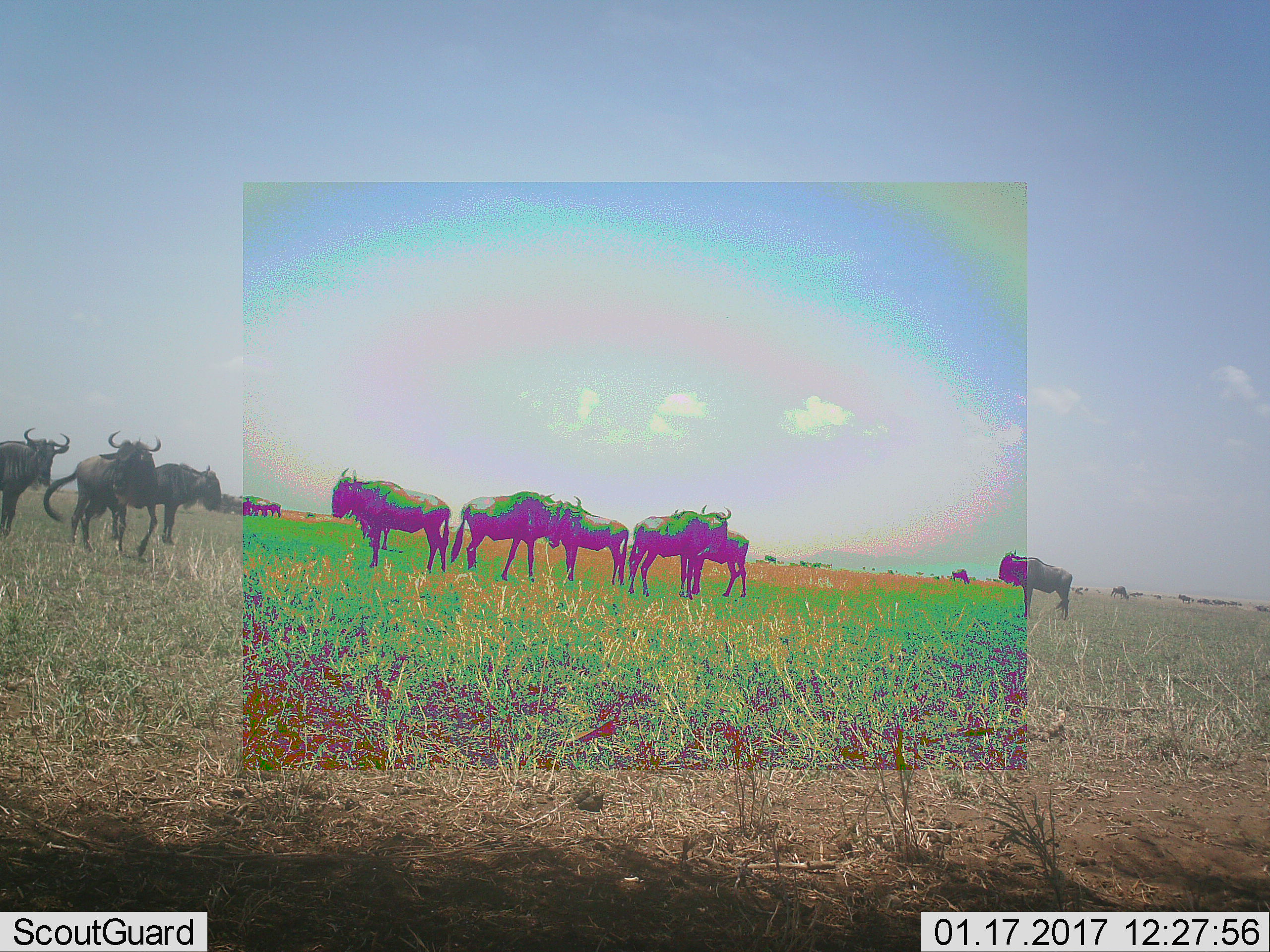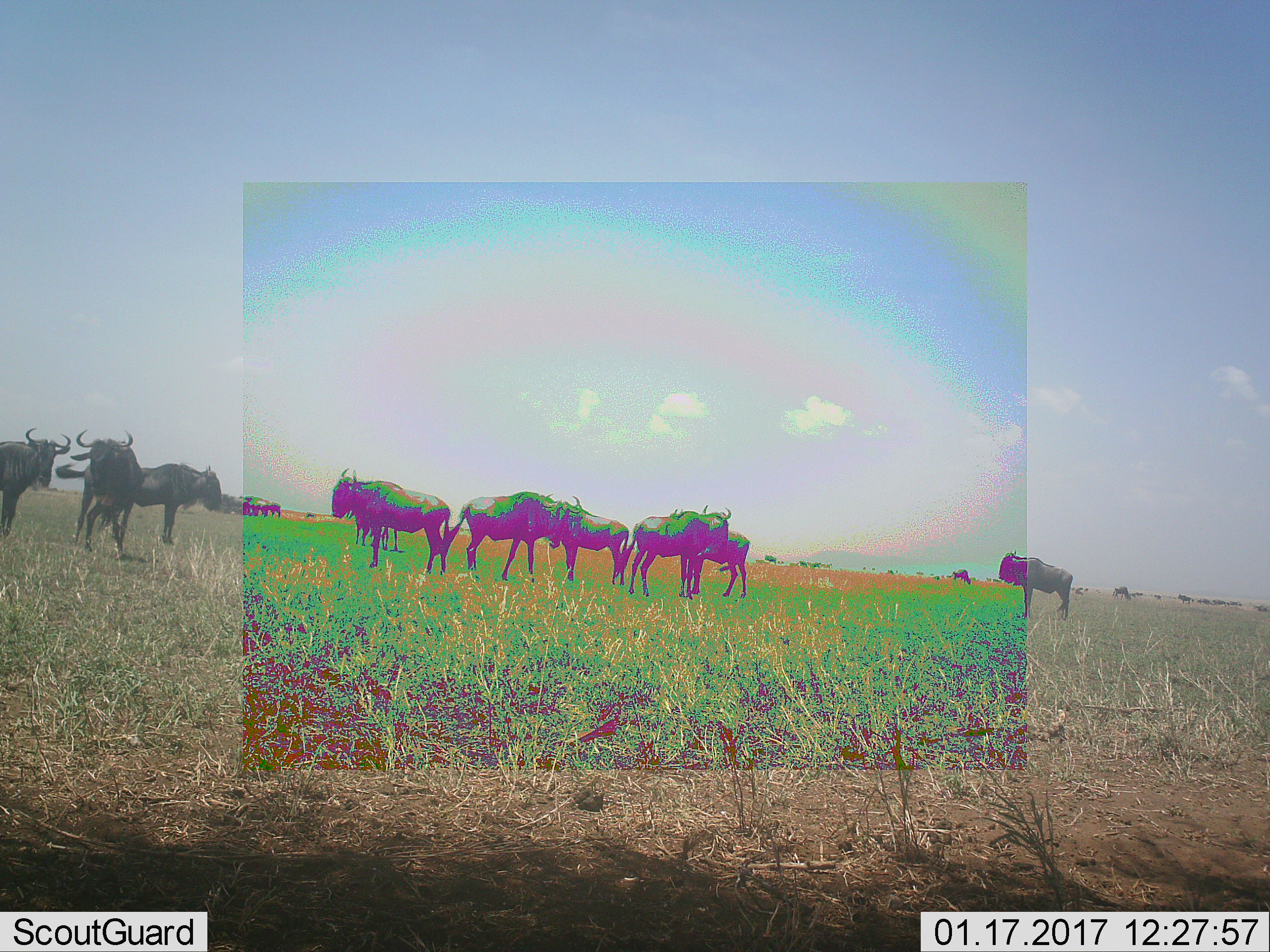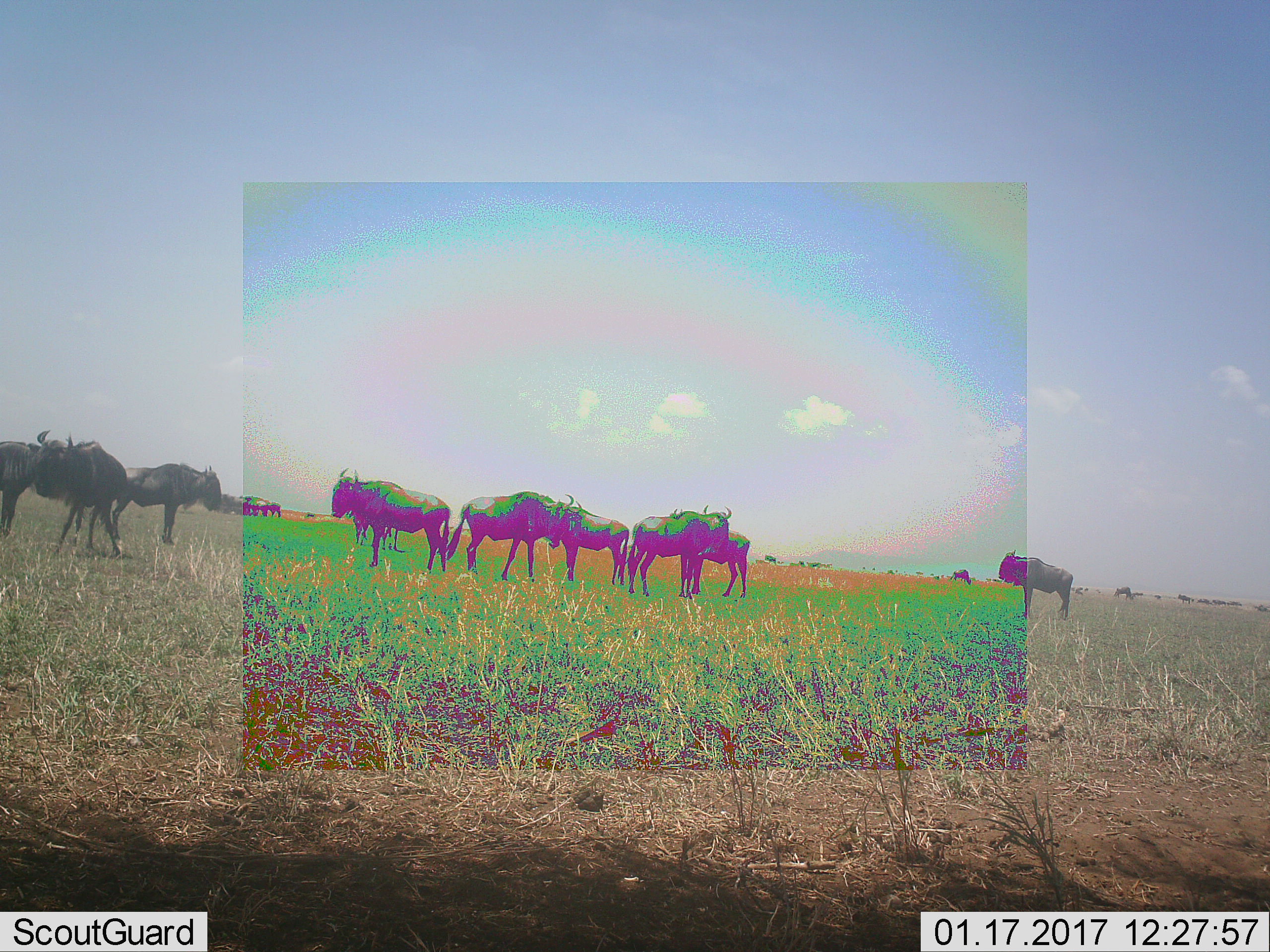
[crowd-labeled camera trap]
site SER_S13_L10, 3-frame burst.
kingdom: Animalia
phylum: Chordata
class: Mammalia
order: Artiodactyla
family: Bovidae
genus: Connochaetes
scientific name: Connochaetes taurinus taurinus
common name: blue wildebeest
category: wildebeestblue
Wildebeestblue (blue wildebeest) (Connochaetes taurinus taurinus), count 9. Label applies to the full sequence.